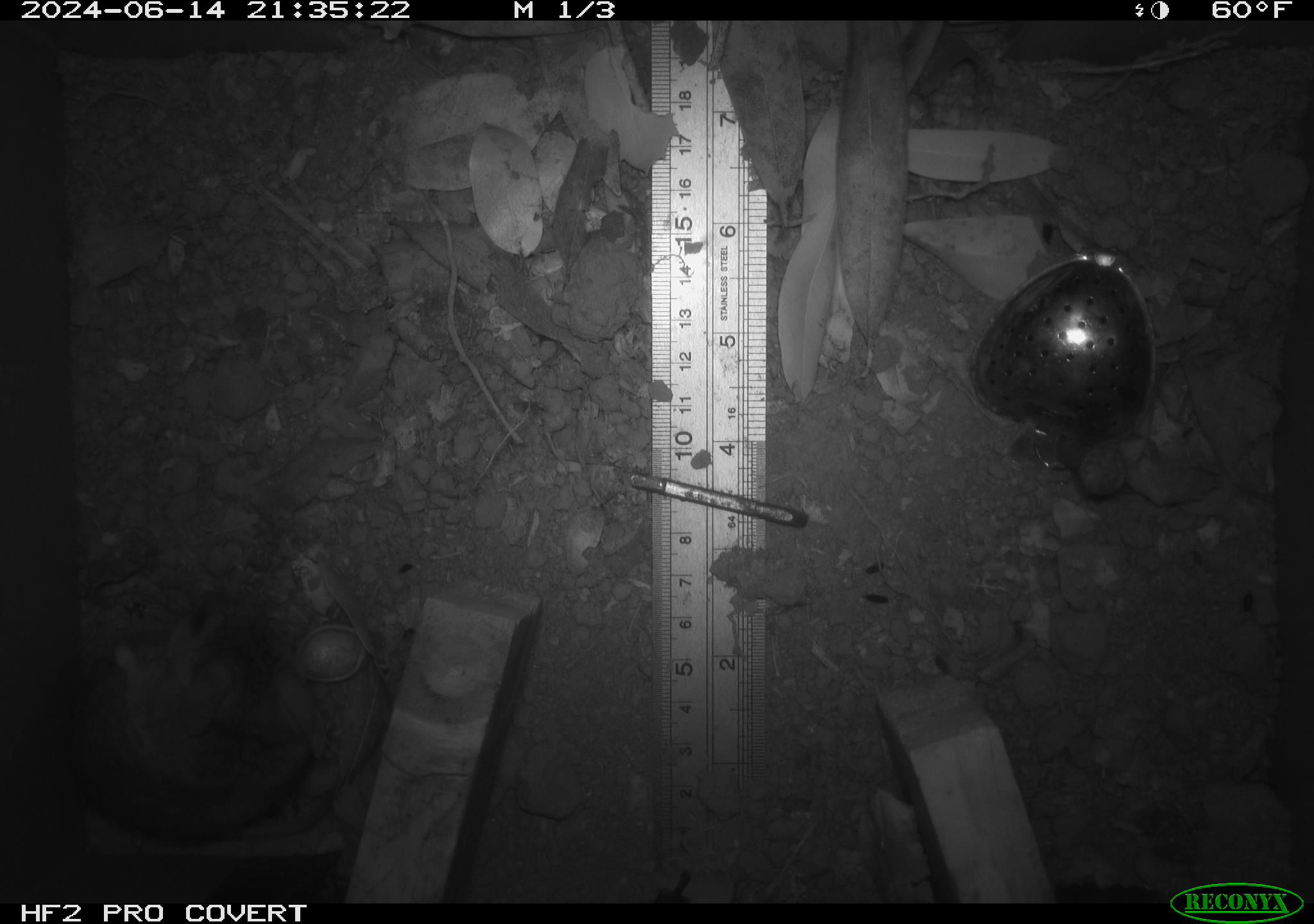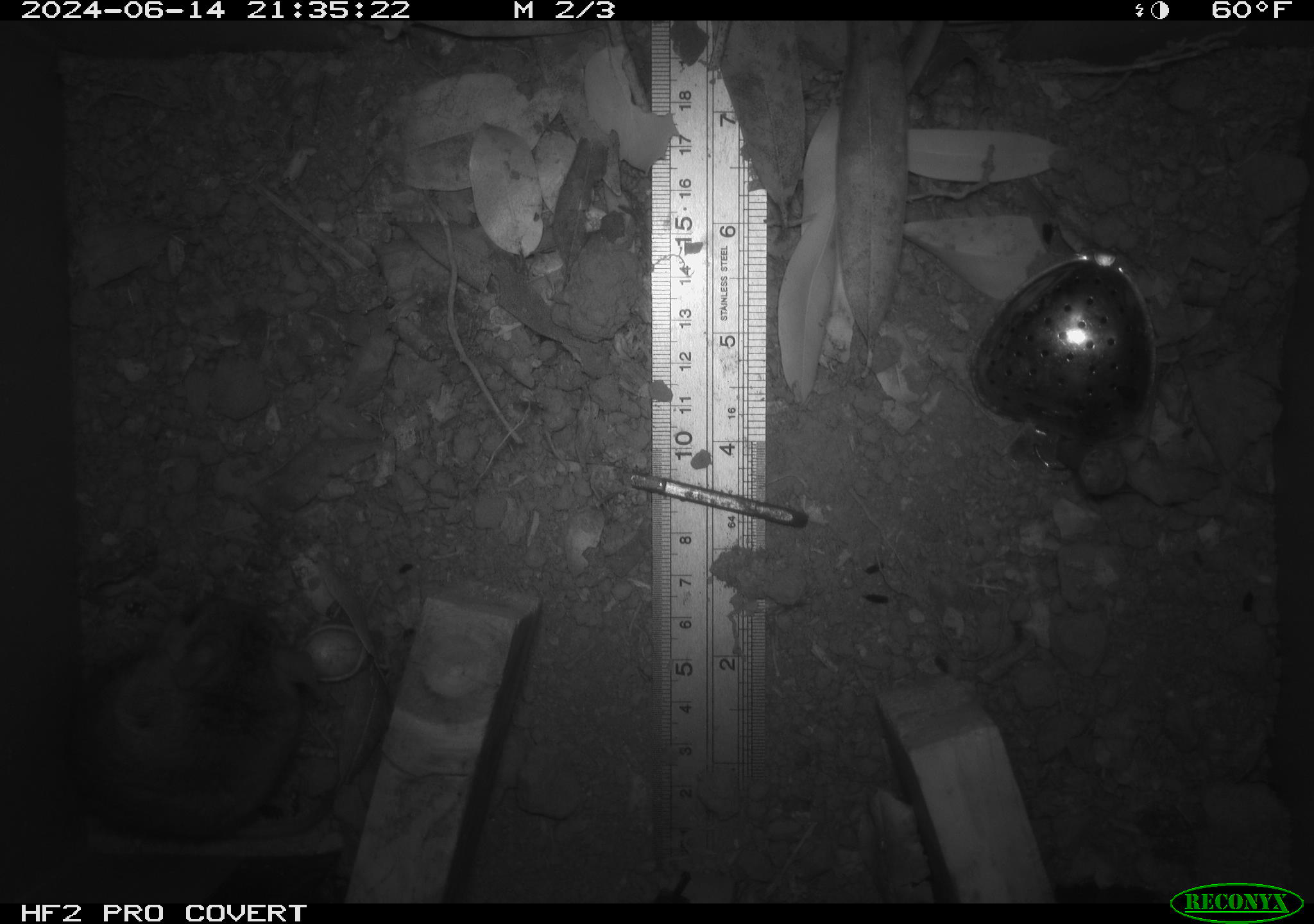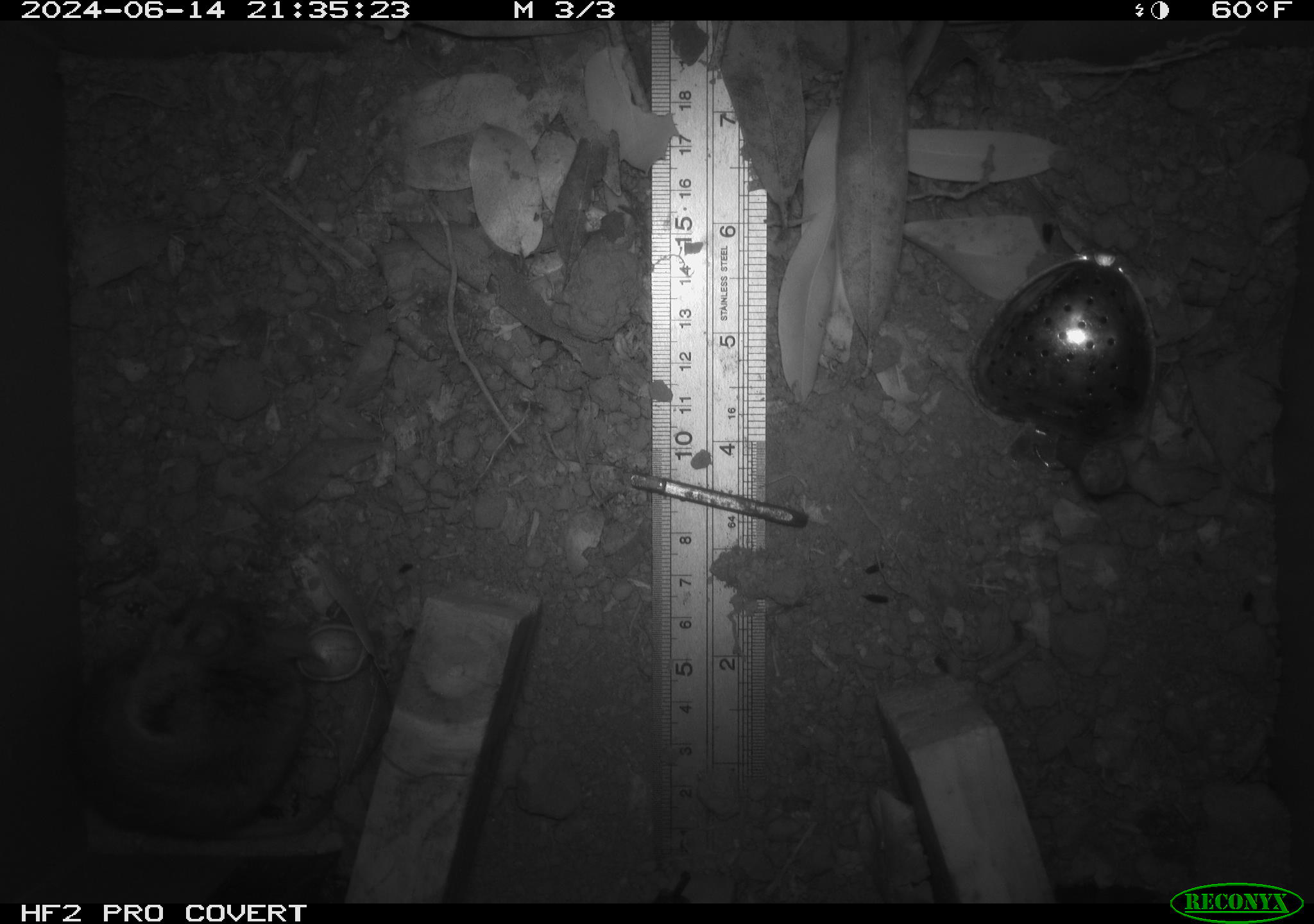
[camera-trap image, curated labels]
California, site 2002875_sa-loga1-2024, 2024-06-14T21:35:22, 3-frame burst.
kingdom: Animalia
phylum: Chordata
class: Mammalia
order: Rodentia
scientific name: Rodentia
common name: rodent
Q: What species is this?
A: Rodent (Rodentia).